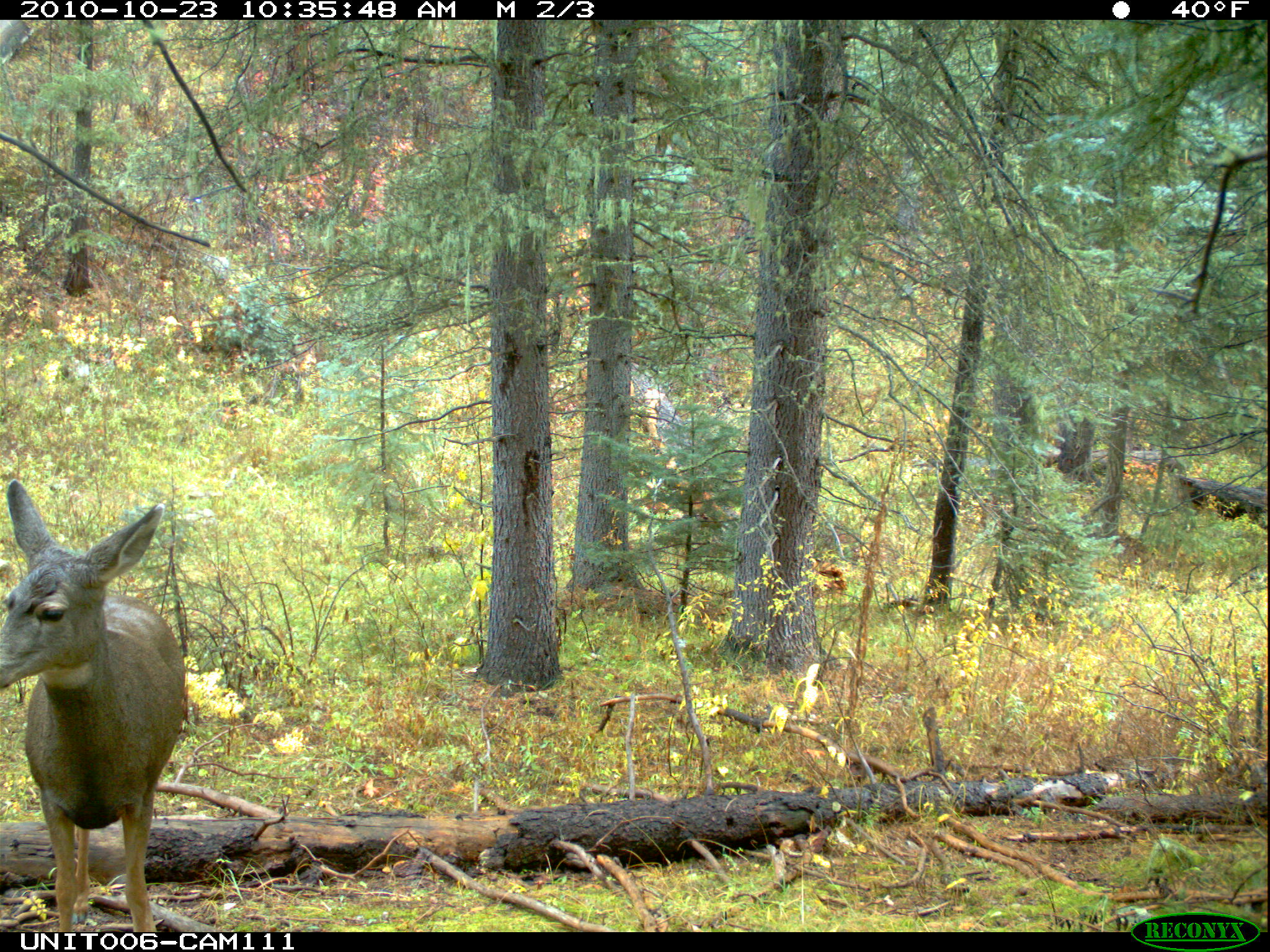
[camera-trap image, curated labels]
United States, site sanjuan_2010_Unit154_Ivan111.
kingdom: Animalia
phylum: Chordata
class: Mammalia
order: Artiodactyla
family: Cervidae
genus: Odocoileus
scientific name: Odocoileus hemionus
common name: mule deer